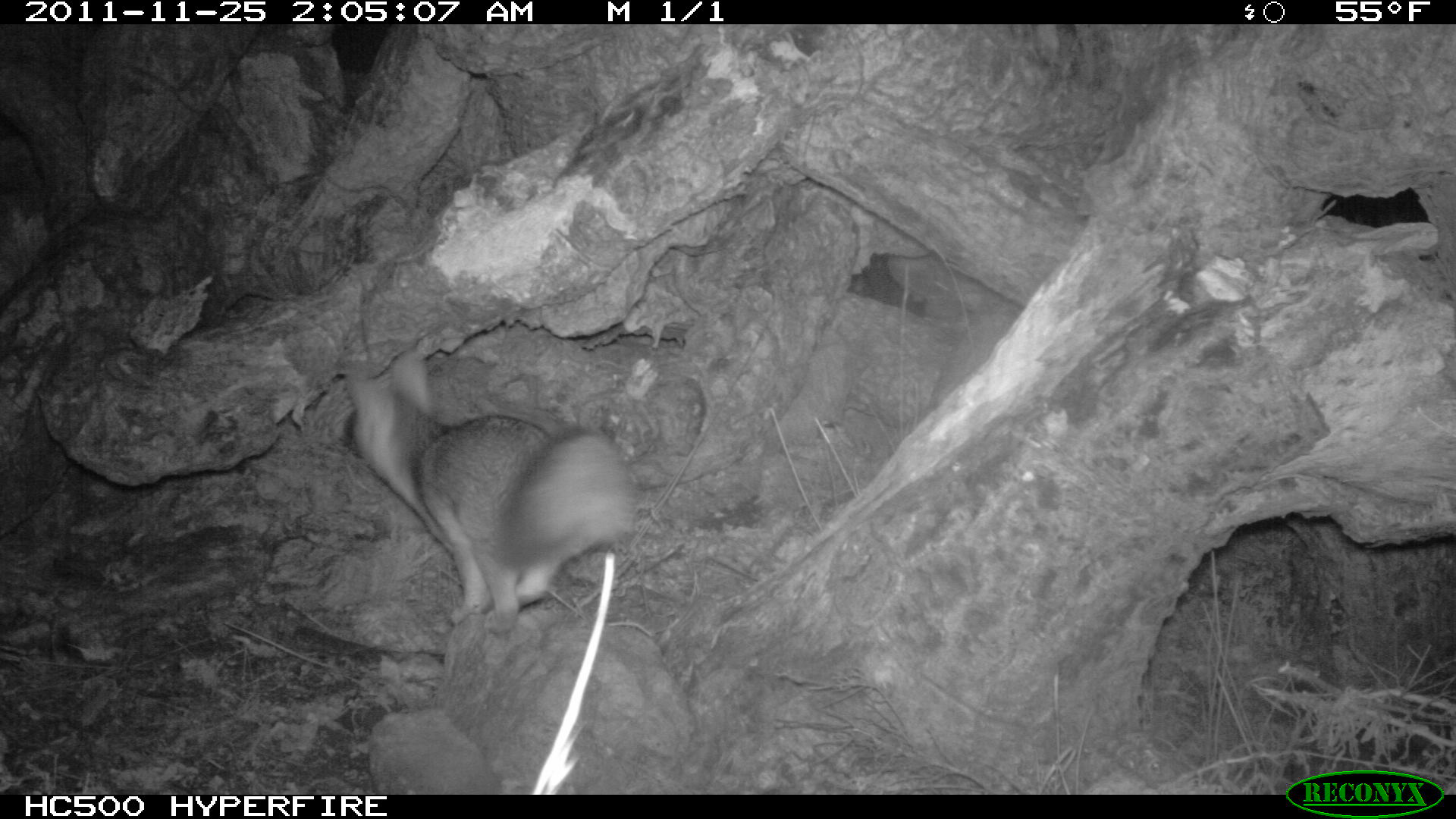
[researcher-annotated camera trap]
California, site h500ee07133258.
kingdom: Animalia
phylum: Chordata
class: Mammalia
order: Carnivora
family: Canidae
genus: Urocyon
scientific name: Urocyon littoralis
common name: island fox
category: fox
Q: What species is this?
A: Fox (island fox) (Urocyon littoralis).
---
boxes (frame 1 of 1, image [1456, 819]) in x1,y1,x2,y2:
fox: 342,348,639,635